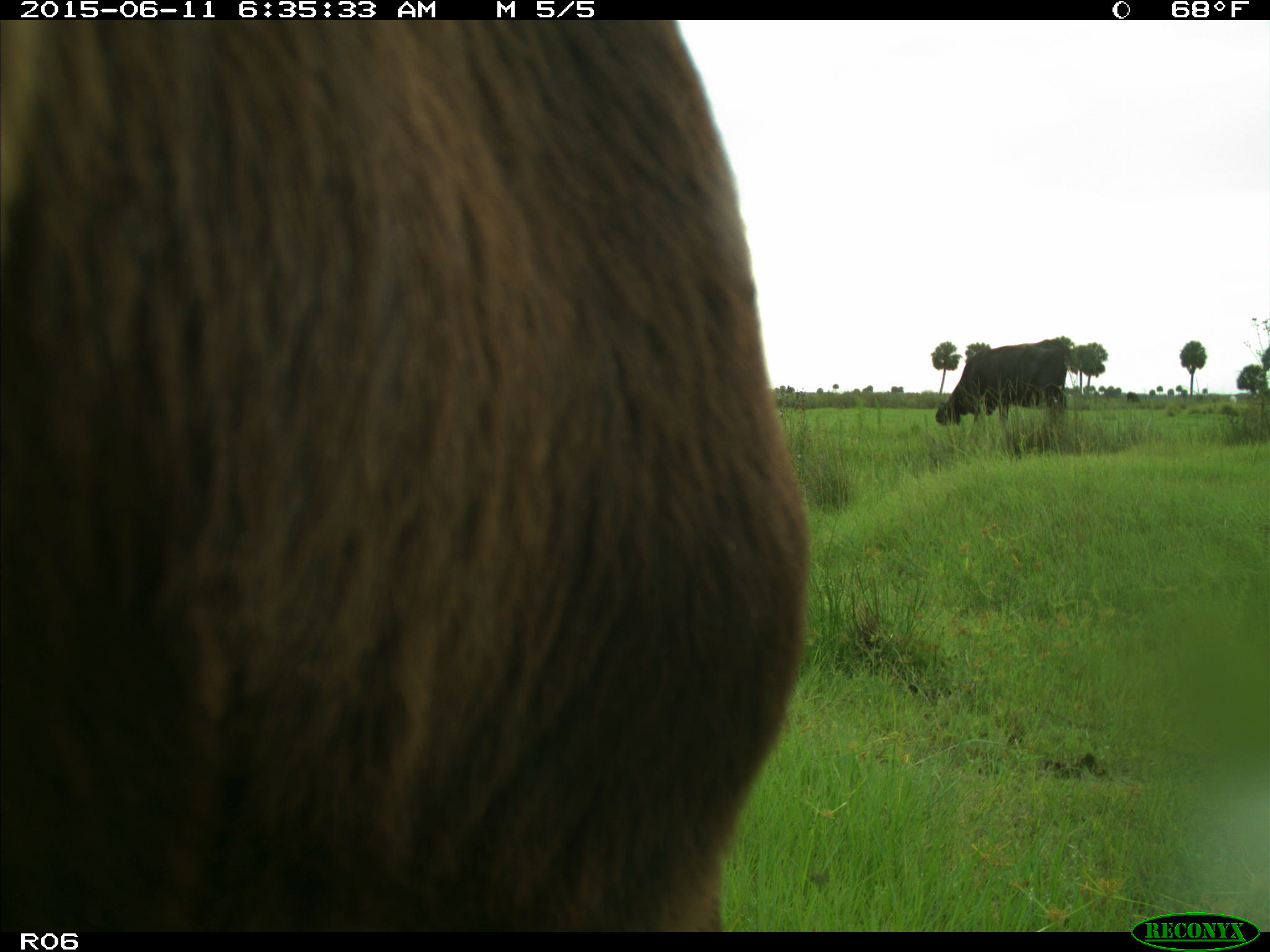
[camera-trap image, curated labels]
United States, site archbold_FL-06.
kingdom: Animalia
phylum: Chordata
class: Mammalia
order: Artiodactyla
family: Bovidae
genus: Bos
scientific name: Bos taurus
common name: domestic cow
Bos taurus (domestic cow).